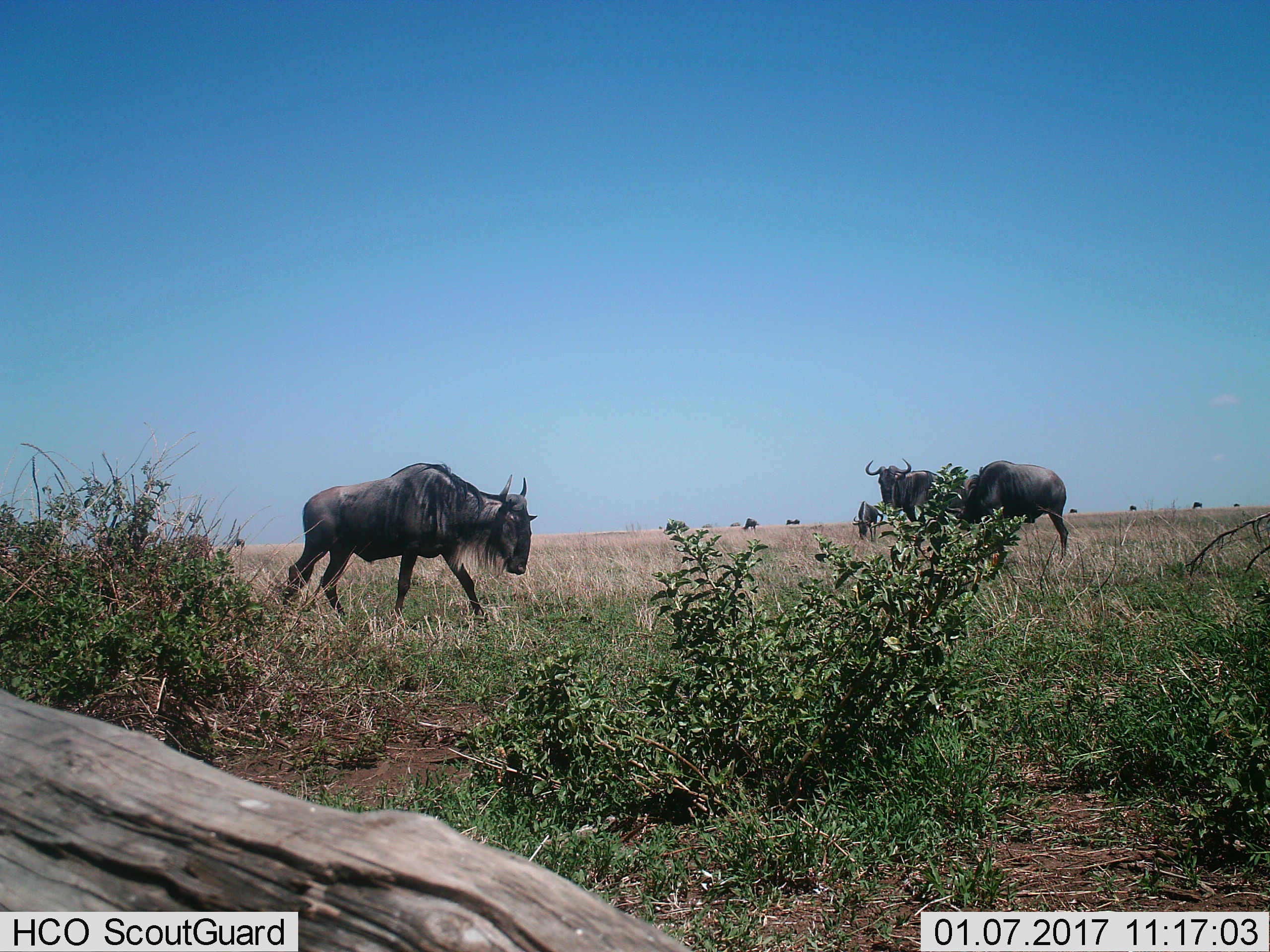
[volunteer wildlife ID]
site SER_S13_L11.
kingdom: Animalia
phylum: Chordata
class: Mammalia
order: Artiodactyla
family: Bovidae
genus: Connochaetes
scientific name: Connochaetes taurinus taurinus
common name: blue wildebeest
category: wildebeestblue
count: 6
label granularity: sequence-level